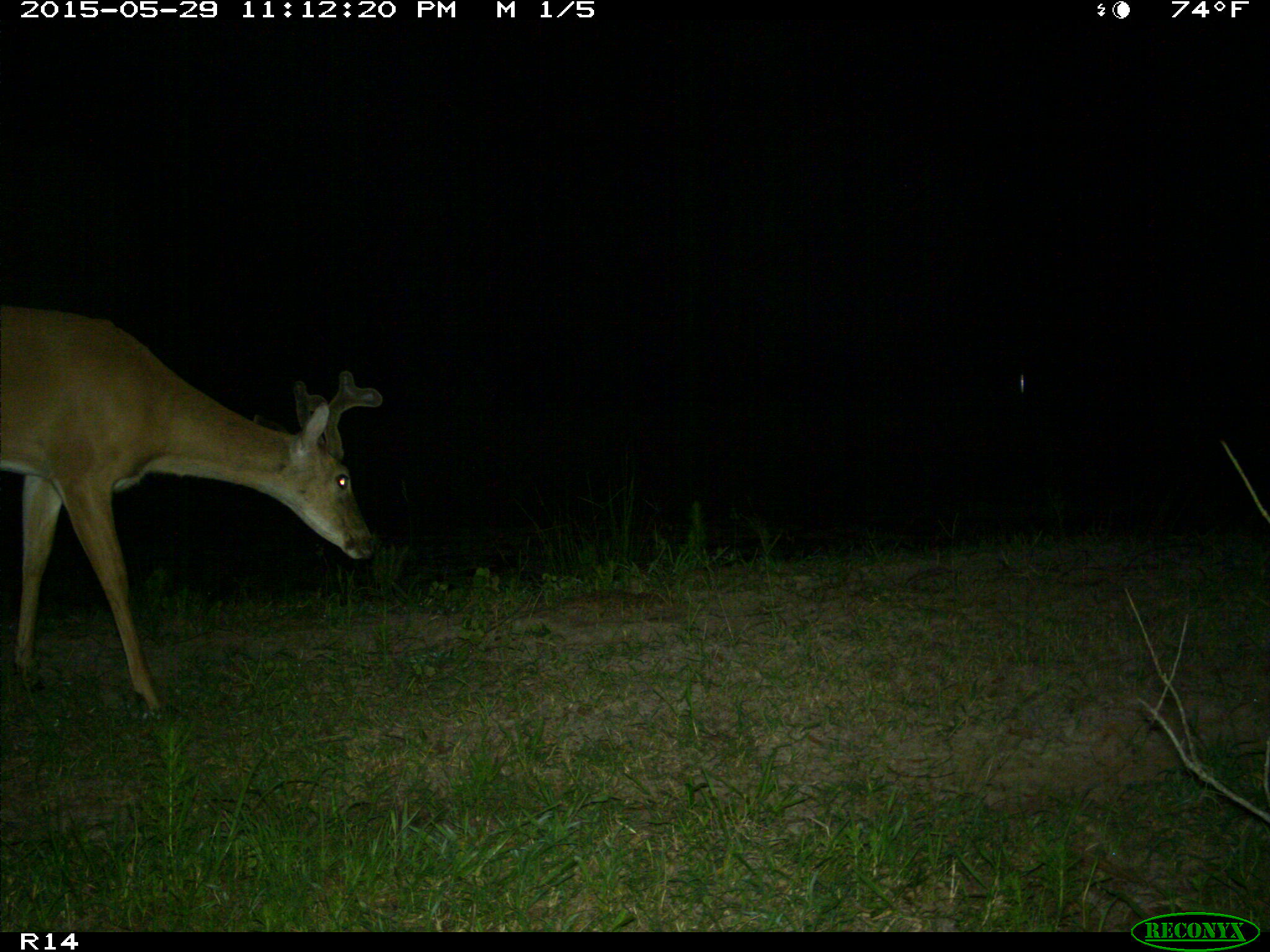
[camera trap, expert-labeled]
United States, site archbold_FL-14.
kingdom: Animalia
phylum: Chordata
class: Mammalia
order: Artiodactyla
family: Cervidae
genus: Odocoileus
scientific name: Odocoileus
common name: deer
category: unidentified deer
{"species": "unidentified deer (deer) (Odocoileus)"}